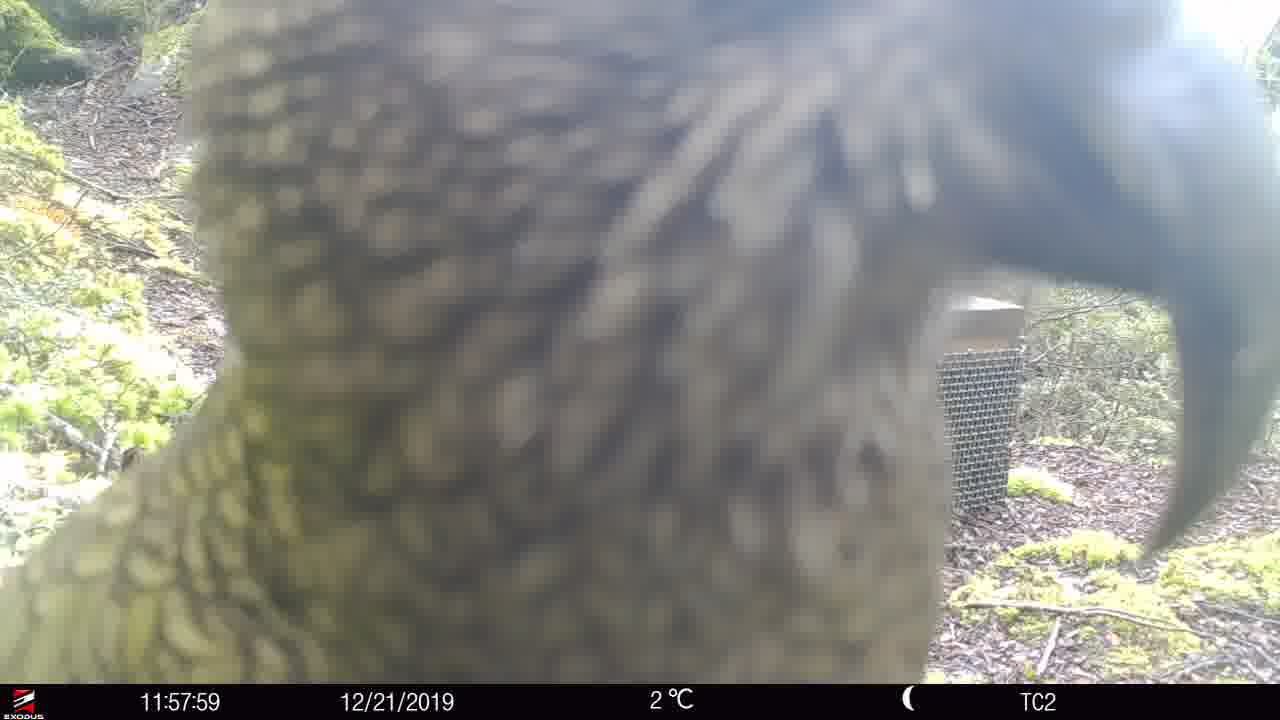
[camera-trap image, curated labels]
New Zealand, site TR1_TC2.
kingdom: Animalia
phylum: Chordata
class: Aves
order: Psittaciformes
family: Strigopidae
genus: Nestor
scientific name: Nestor notabilis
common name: kea